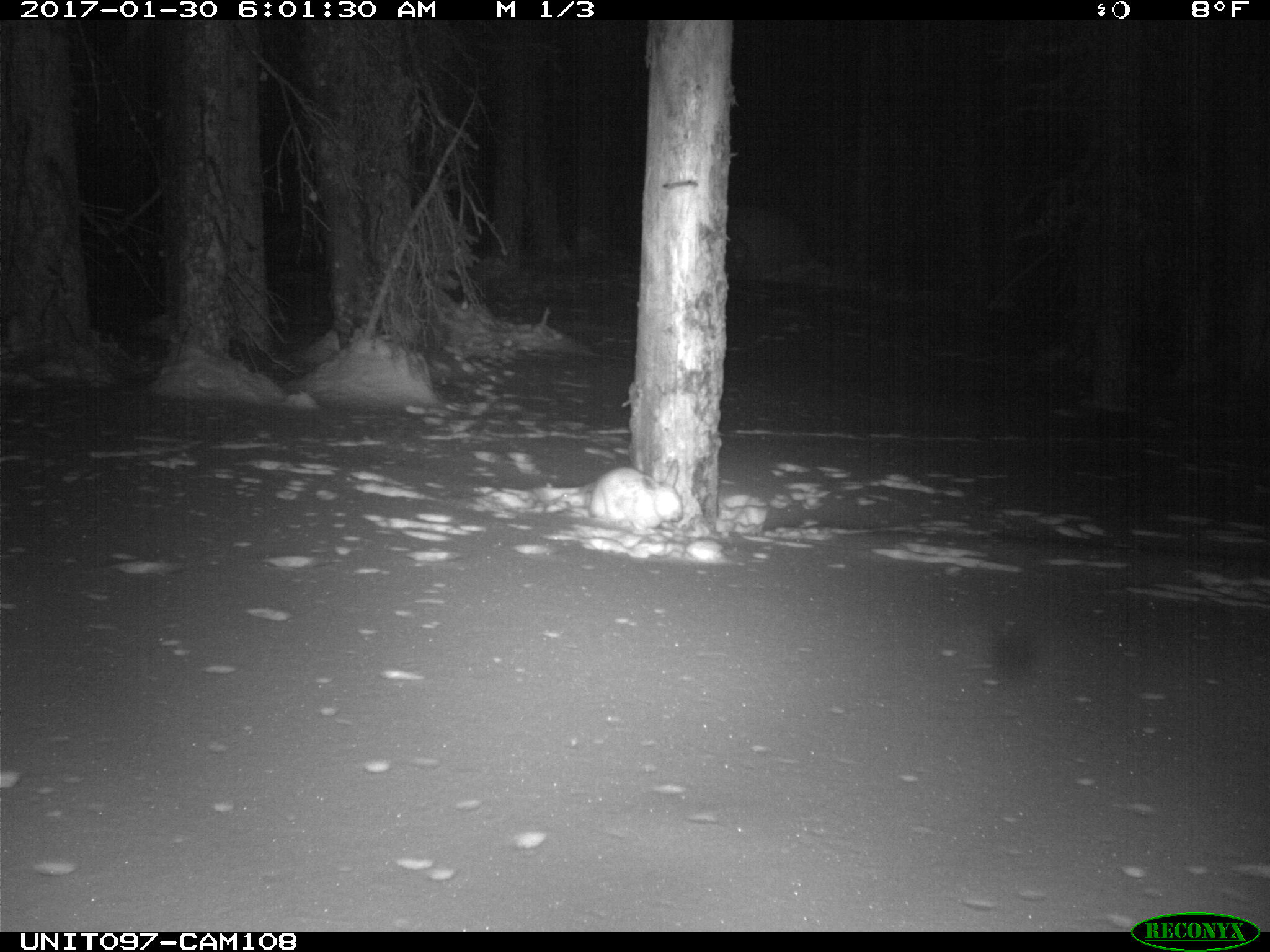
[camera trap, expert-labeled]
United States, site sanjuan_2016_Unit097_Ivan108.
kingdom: Animalia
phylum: Chordata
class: Mammalia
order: Lagomorpha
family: Leporidae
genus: Lepus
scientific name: Lepus americanus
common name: snowshoe hare